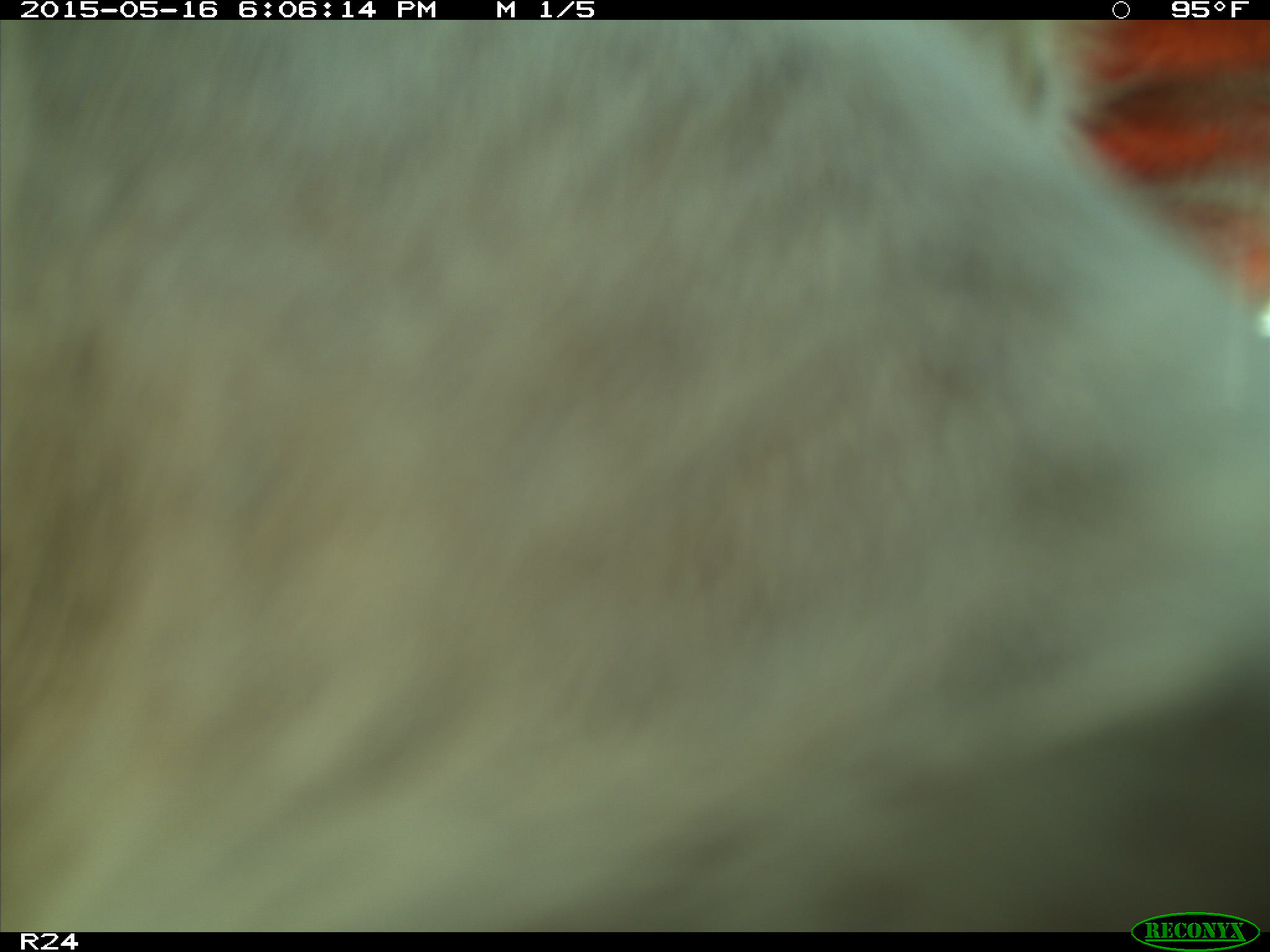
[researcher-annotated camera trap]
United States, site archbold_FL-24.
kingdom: Animalia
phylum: Chordata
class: Mammalia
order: Artiodactyla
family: Bovidae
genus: Bos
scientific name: Bos taurus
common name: domestic cow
Bos taurus (domestic cow).